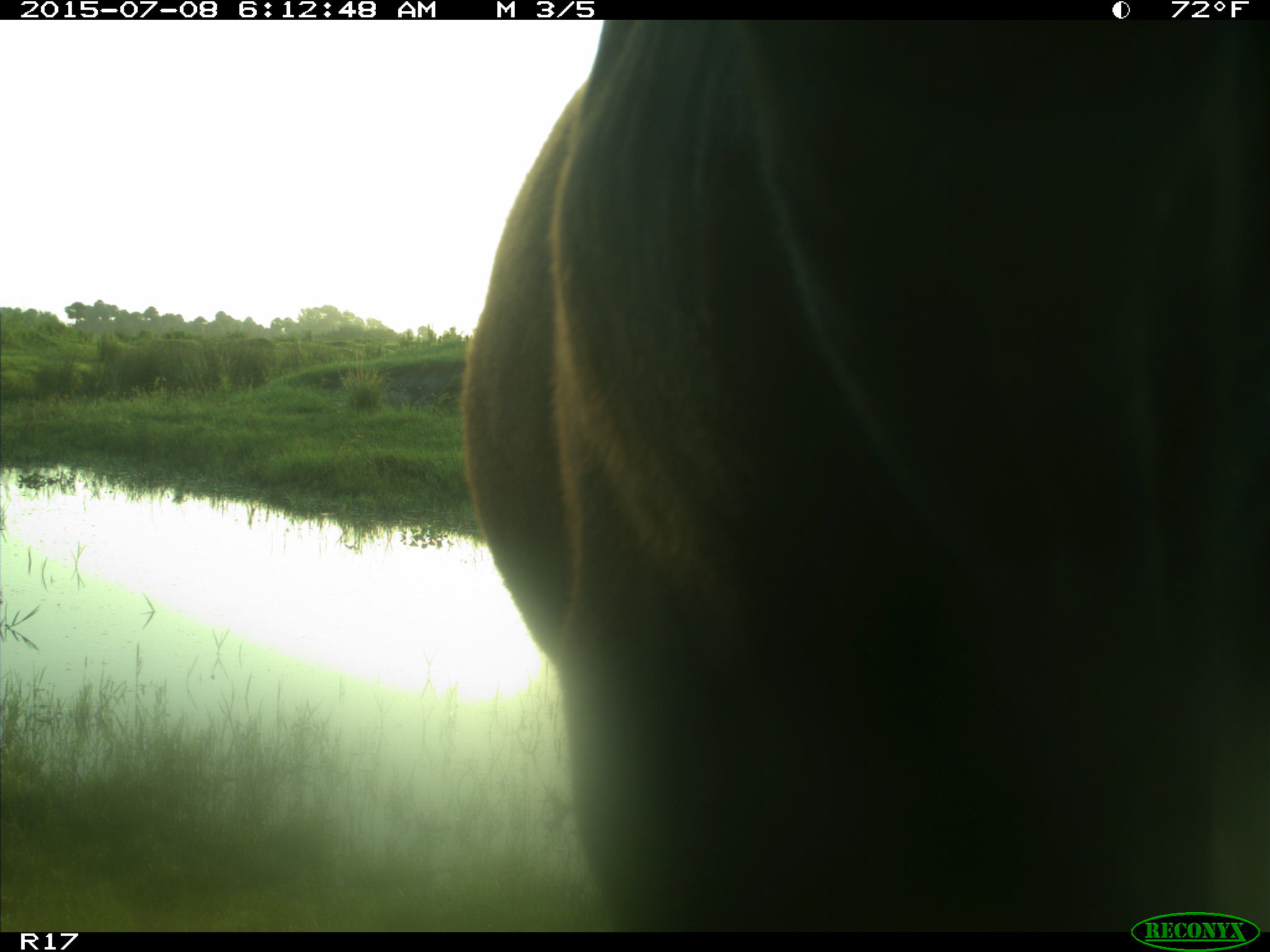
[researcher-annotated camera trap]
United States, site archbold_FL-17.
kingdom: Animalia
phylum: Chordata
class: Mammalia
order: Artiodactyla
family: Bovidae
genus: Bos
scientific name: Bos taurus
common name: domestic cow